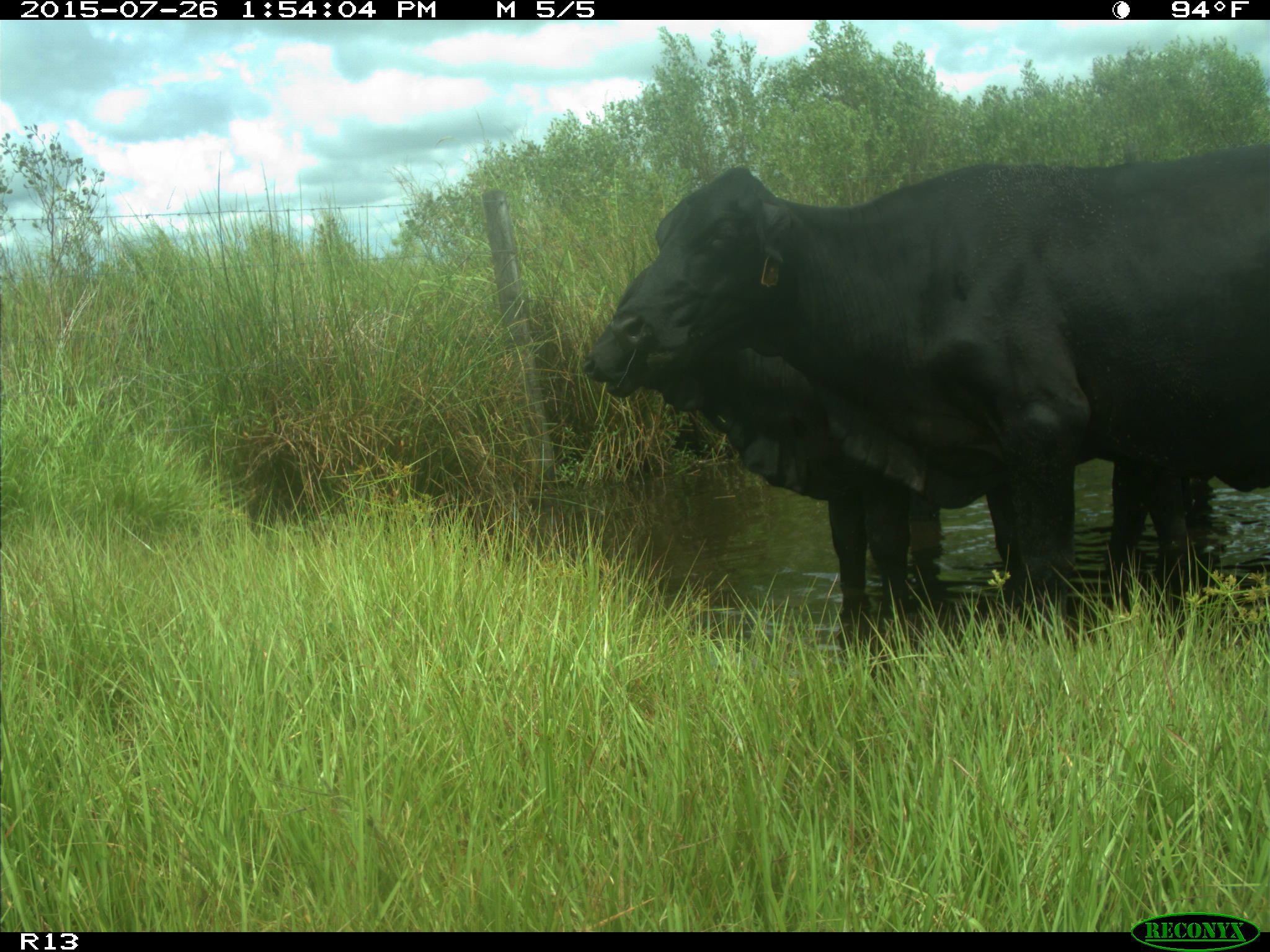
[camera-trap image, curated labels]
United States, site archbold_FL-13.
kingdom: Animalia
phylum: Chordata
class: Mammalia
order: Artiodactyla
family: Bovidae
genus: Bos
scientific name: Bos taurus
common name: domestic cow